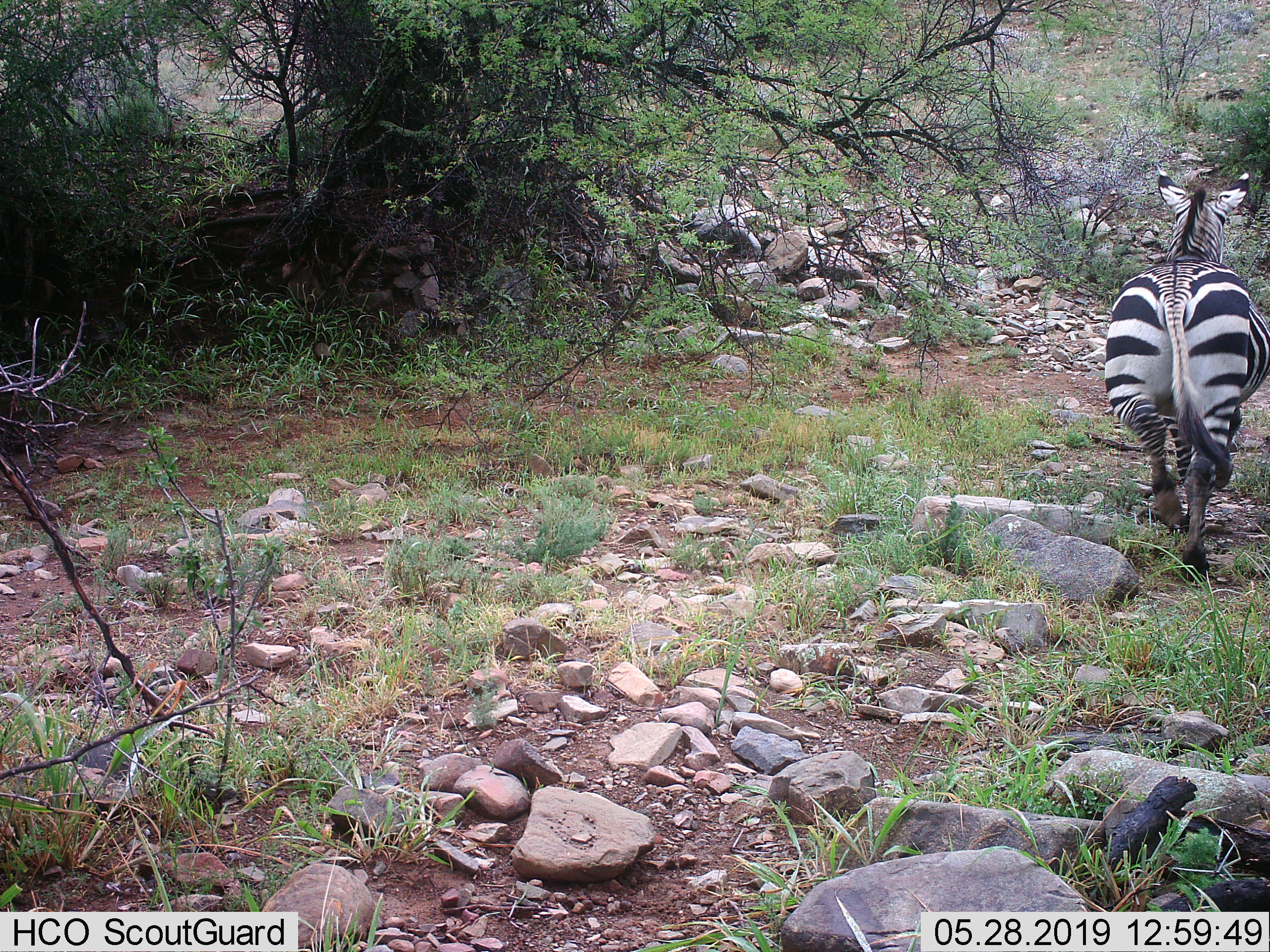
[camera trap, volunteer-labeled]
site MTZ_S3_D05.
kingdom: Animalia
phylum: Chordata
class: Mammalia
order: Perissodactyla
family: Equidae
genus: Equus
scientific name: Equus zebra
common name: mountain zebra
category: zebramountain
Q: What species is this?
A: Zebramountain (mountain zebra) (Equus zebra).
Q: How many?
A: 1.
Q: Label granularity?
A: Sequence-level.